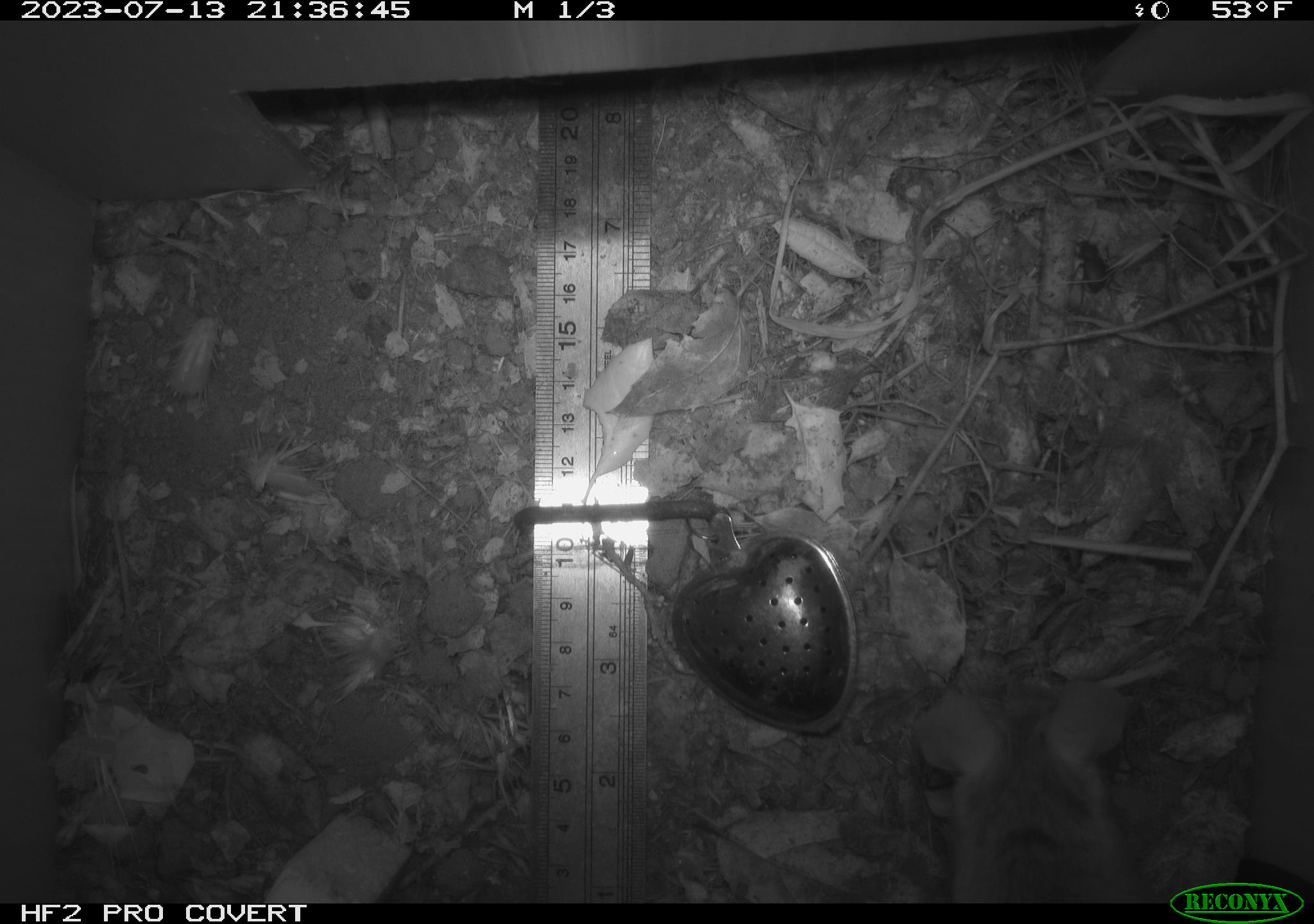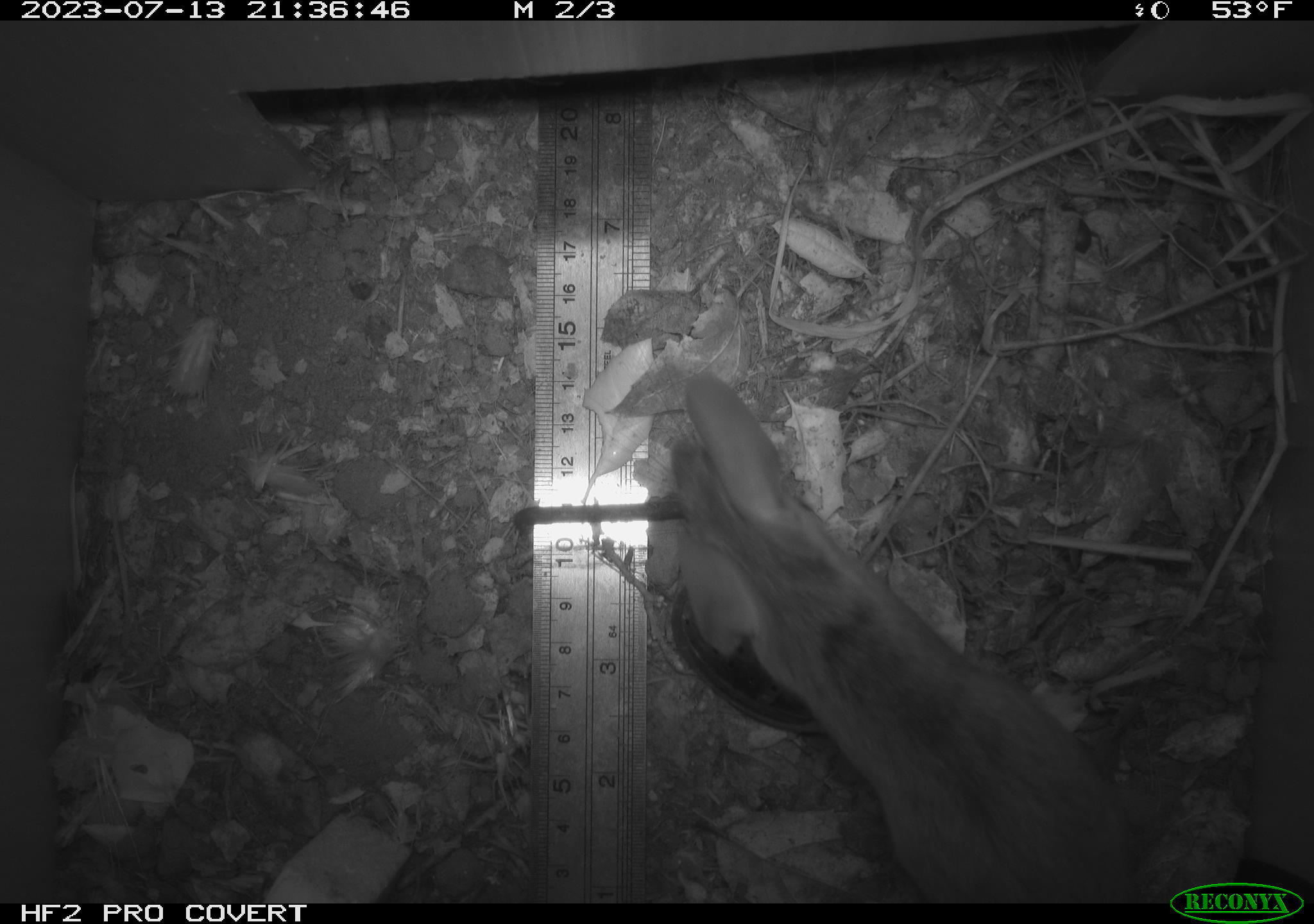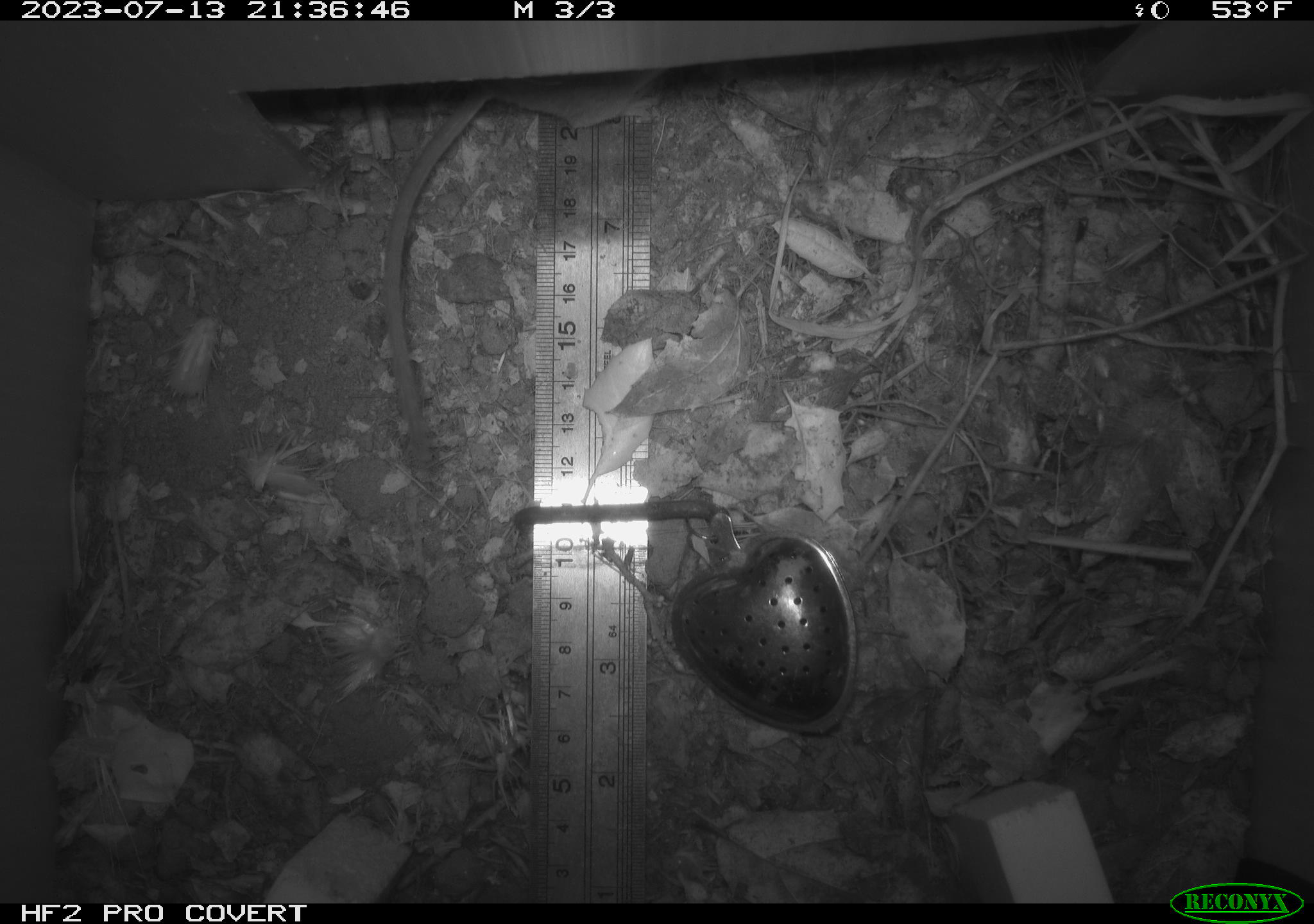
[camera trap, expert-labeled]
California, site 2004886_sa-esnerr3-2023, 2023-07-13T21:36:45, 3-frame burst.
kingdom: Animalia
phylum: Chordata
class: Mammalia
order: Rodentia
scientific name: Rodentia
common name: mouse species